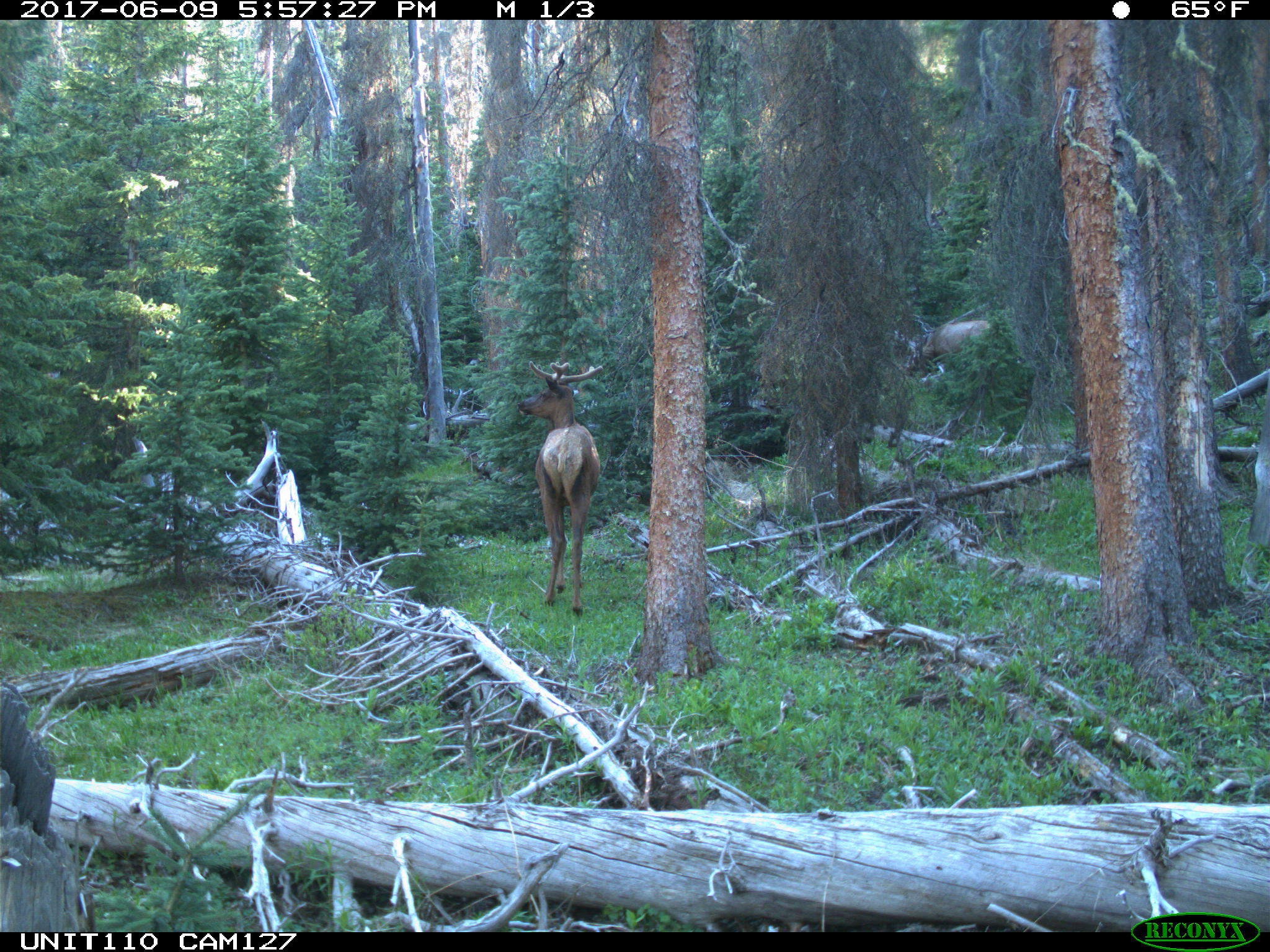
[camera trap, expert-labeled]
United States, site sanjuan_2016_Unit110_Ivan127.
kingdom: Animalia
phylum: Chordata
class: Mammalia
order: Artiodactyla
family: Cervidae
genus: Cervus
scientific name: Cervus elaphus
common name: red deer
Cervus elaphus (red deer).